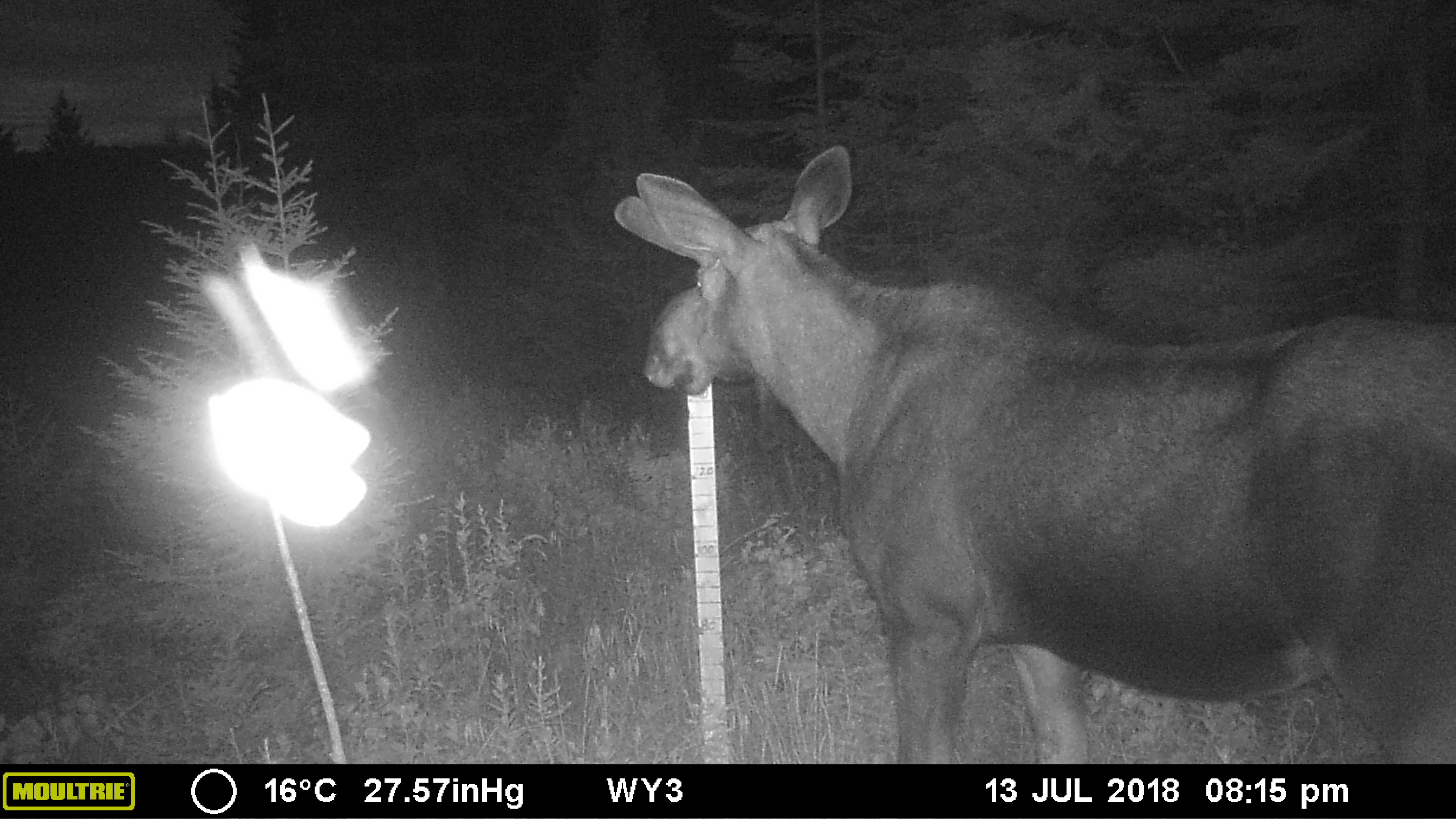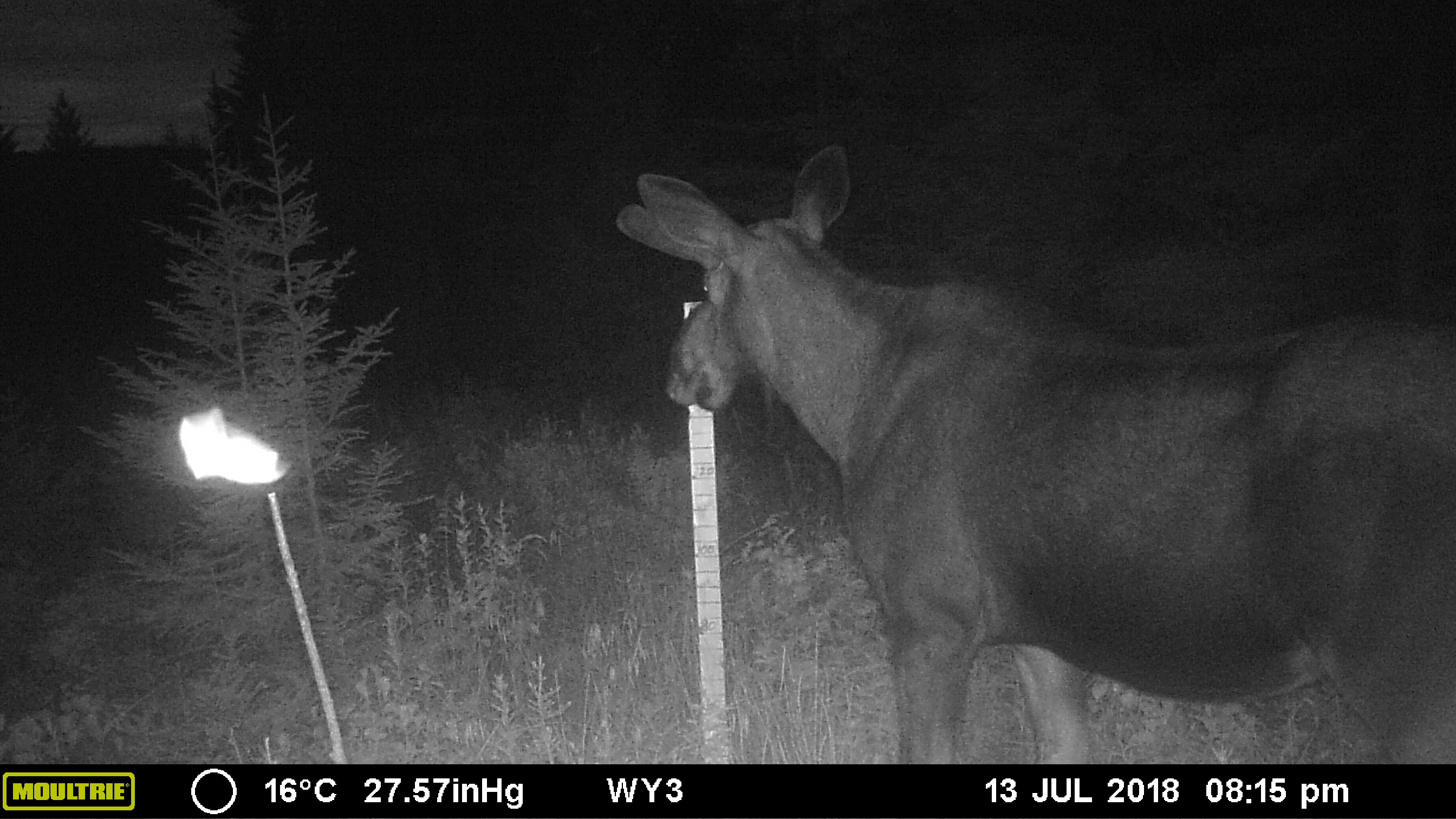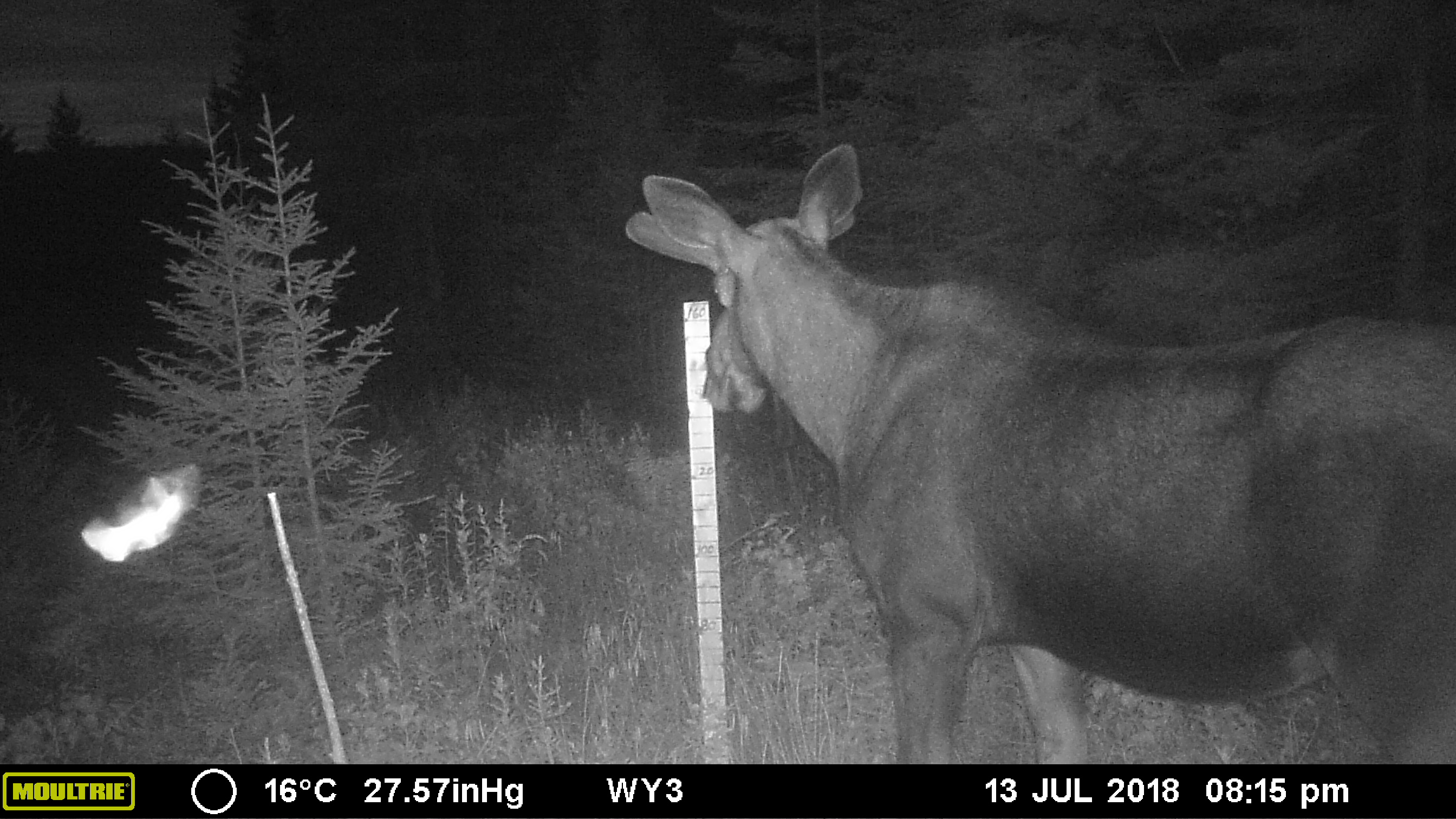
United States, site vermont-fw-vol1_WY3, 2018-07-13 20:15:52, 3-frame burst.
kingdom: Animalia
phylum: Chordata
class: Mammalia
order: Artiodactyla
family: Cervidae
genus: Alces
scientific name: Alces alces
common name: moose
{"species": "moose (Alces alces)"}